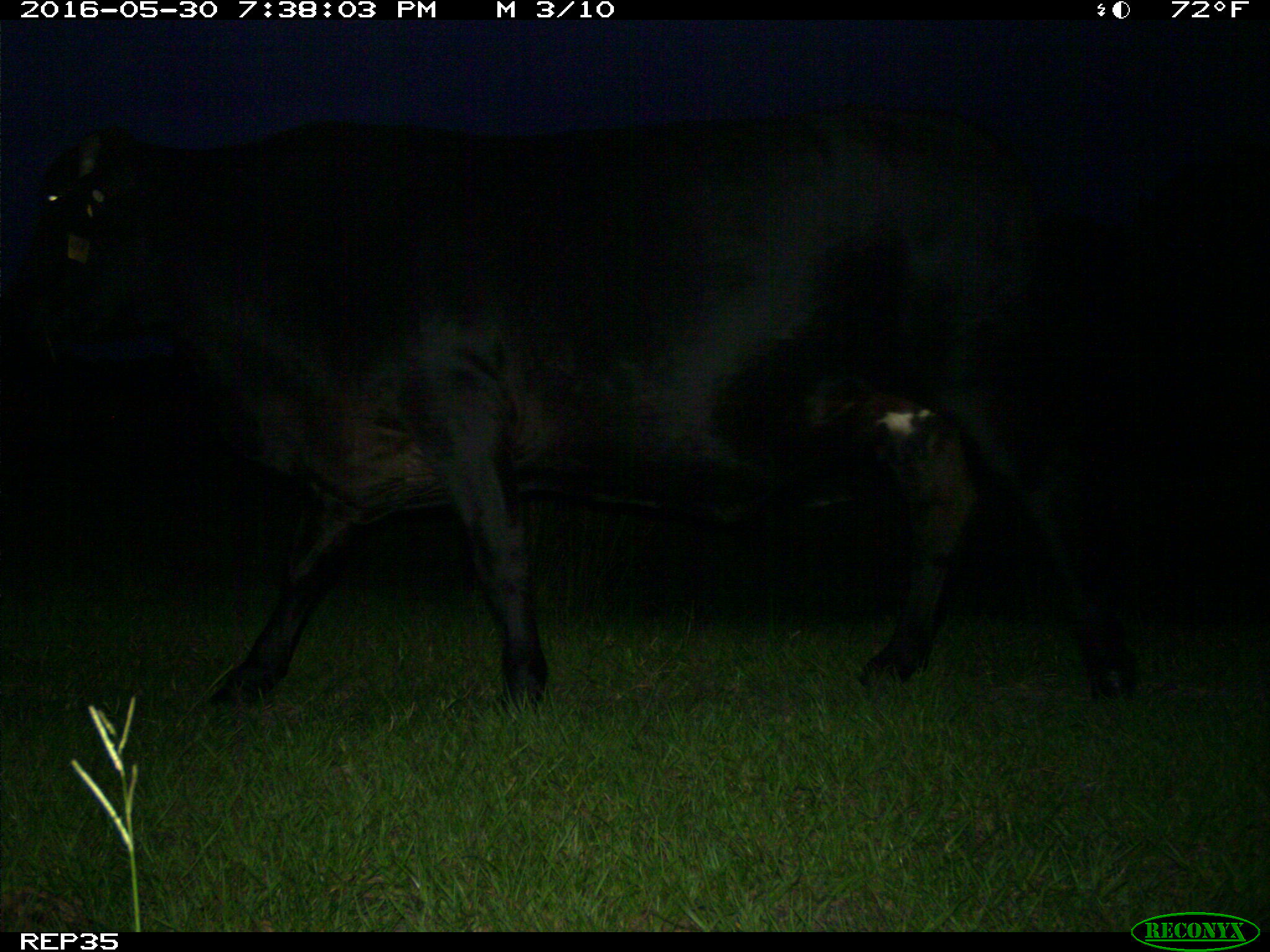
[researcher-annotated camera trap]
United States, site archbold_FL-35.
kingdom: Animalia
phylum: Chordata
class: Mammalia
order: Artiodactyla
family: Bovidae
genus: Bos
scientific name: Bos taurus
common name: domestic cow